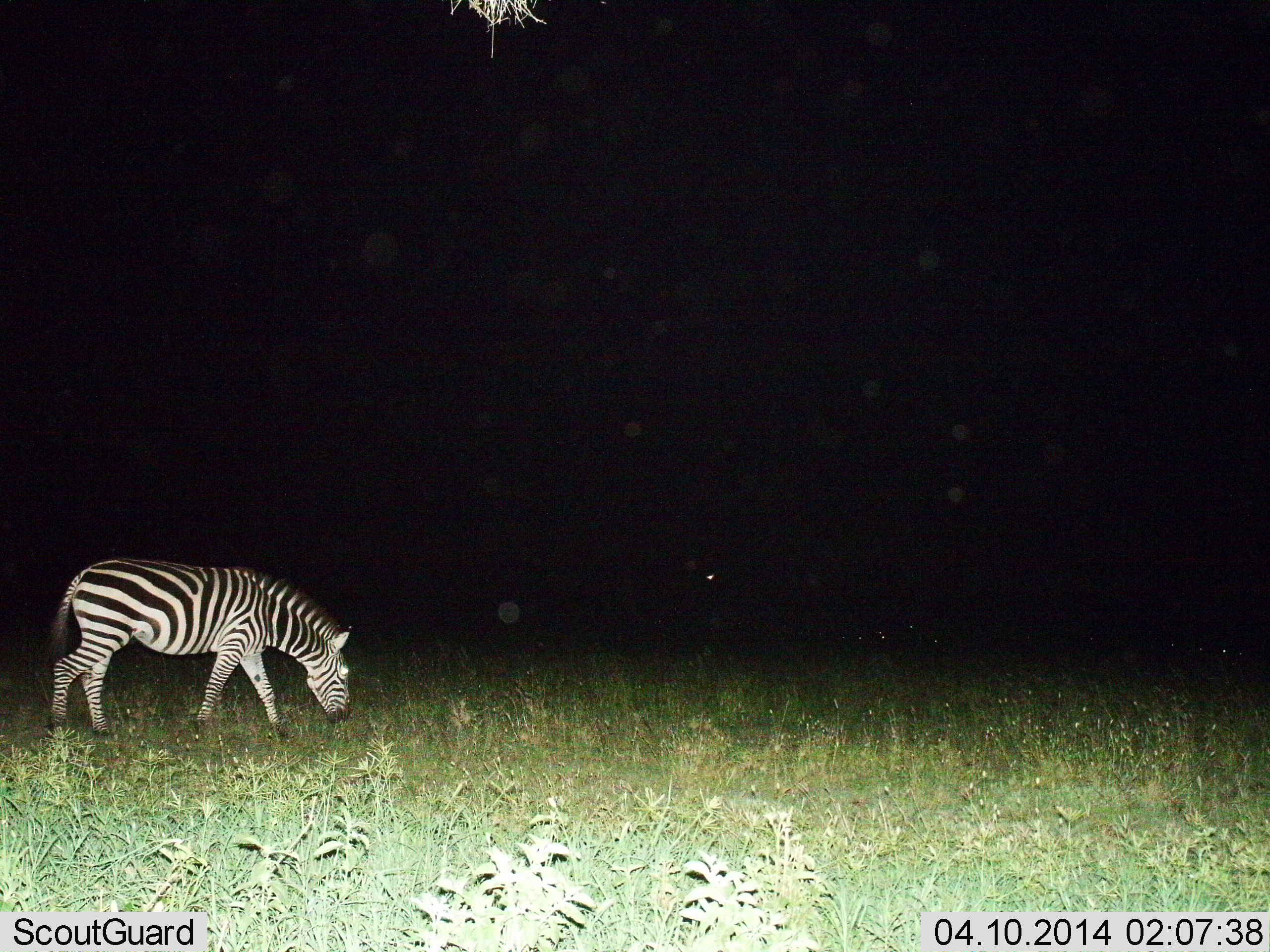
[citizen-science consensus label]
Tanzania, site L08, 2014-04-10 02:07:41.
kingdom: Animalia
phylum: Chordata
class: Mammalia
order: Perissodactyla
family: Equidae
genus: Equus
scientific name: Equus quagga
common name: plains zebra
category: zebra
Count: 1.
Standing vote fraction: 20%.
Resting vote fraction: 0%.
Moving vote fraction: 10%.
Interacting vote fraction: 0%.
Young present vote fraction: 0%.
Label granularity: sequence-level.